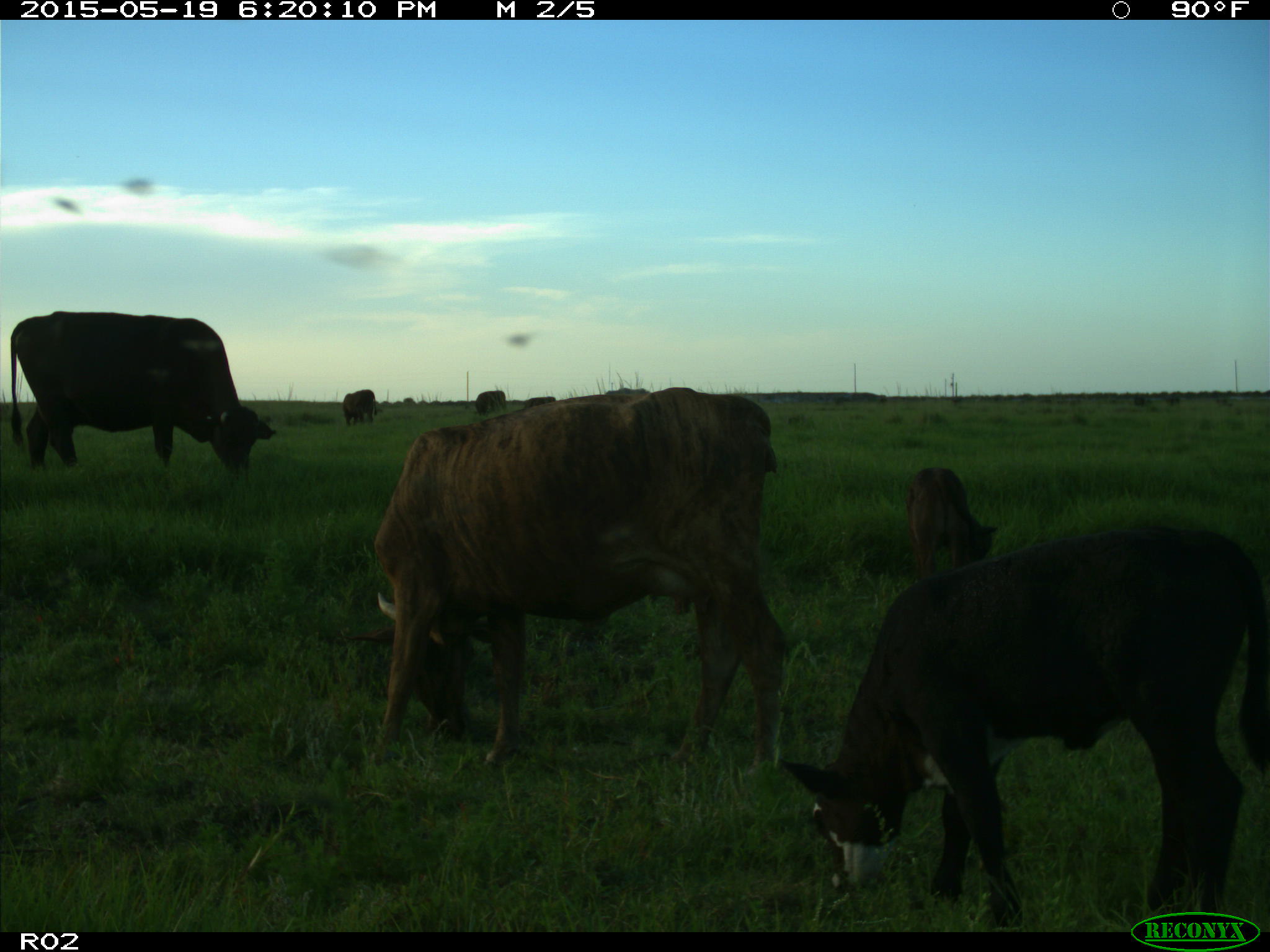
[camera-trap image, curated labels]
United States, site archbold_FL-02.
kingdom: Animalia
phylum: Chordata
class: Mammalia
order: Artiodactyla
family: Bovidae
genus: Bos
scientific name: Bos taurus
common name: domestic cow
Bos taurus (domestic cow).